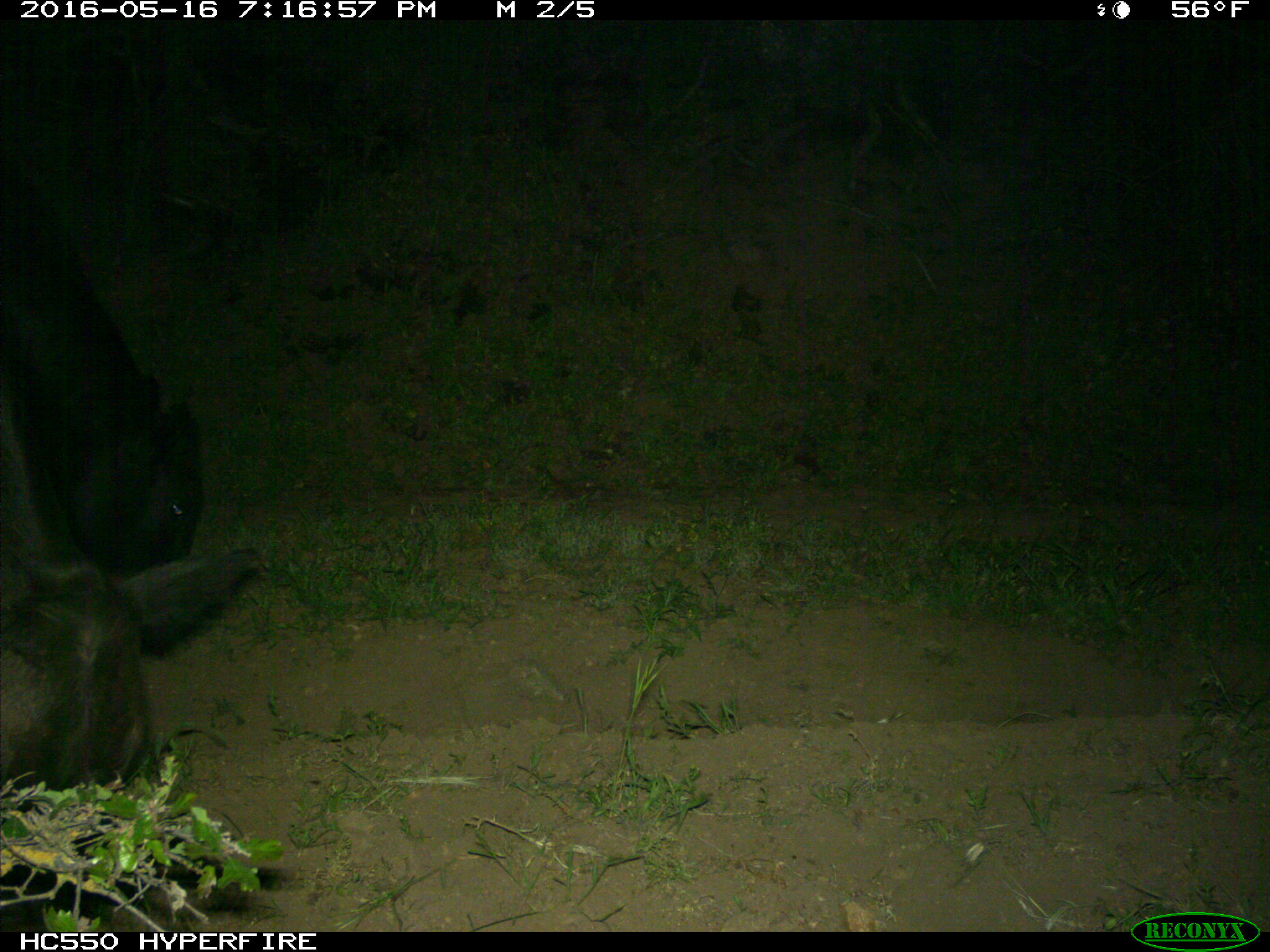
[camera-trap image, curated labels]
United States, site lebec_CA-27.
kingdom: Animalia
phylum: Chordata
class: Mammalia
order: Artiodactyla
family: Bovidae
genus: Bos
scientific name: Bos taurus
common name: domestic cow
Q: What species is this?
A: Bos taurus (domestic cow).